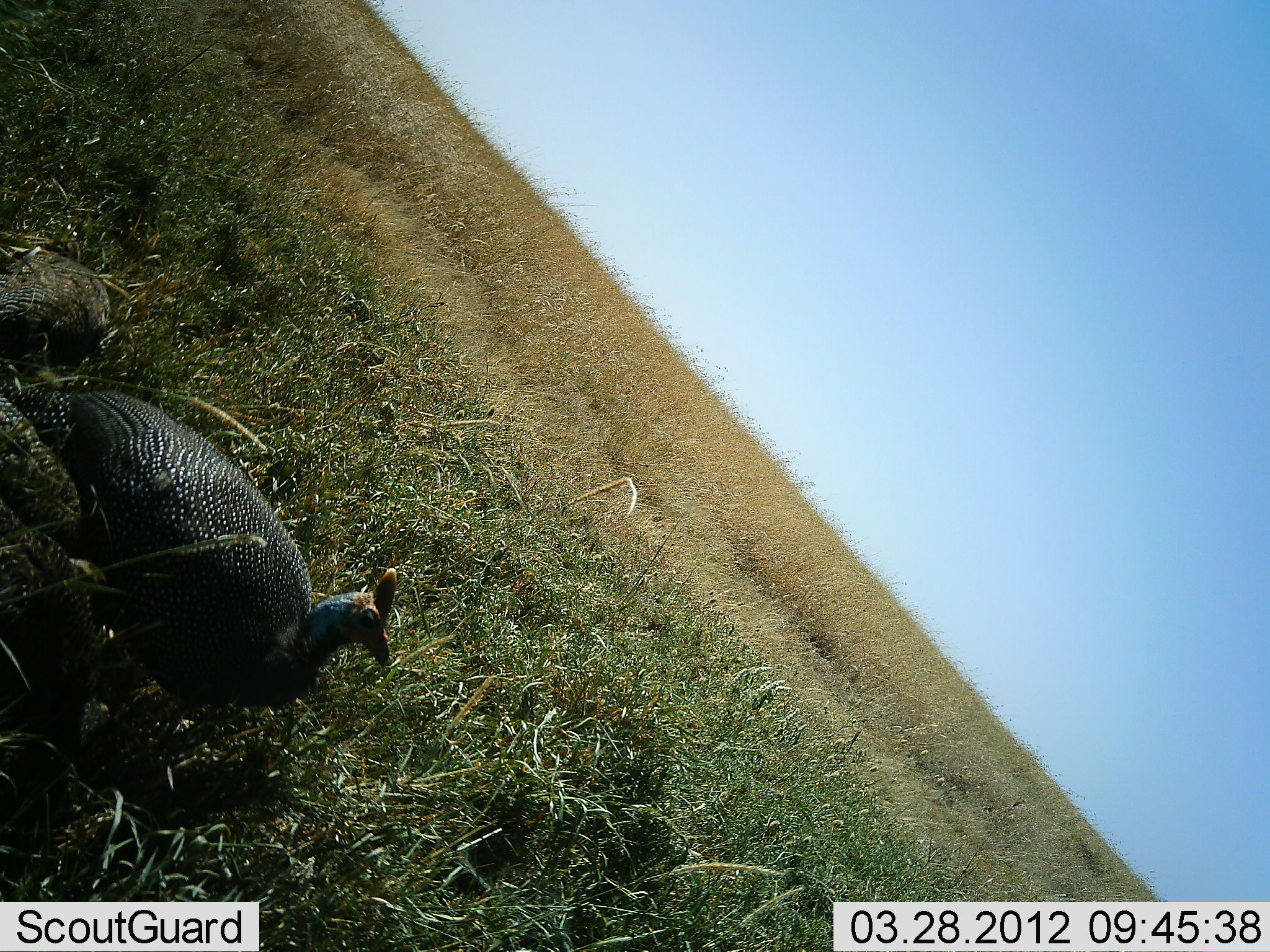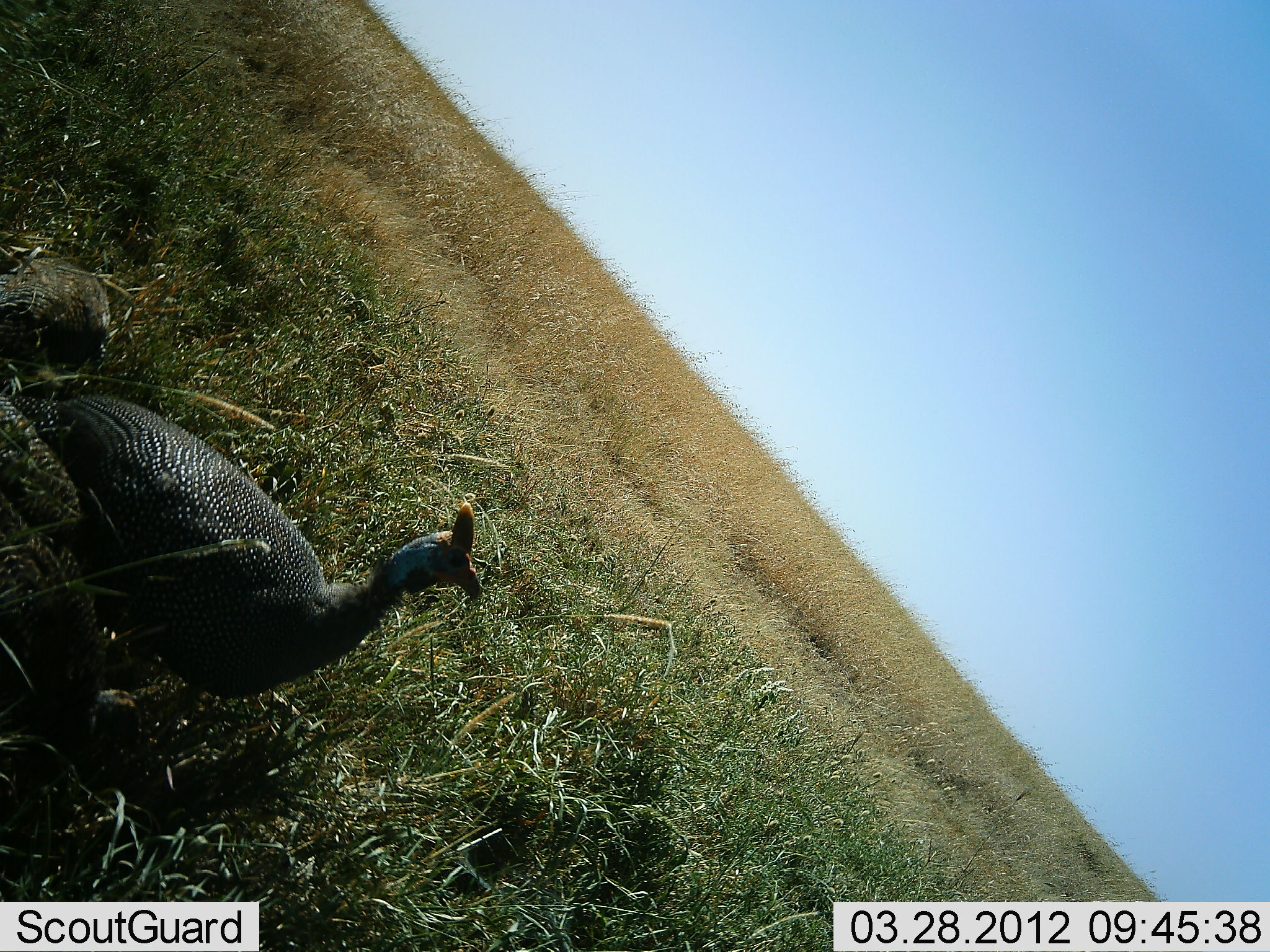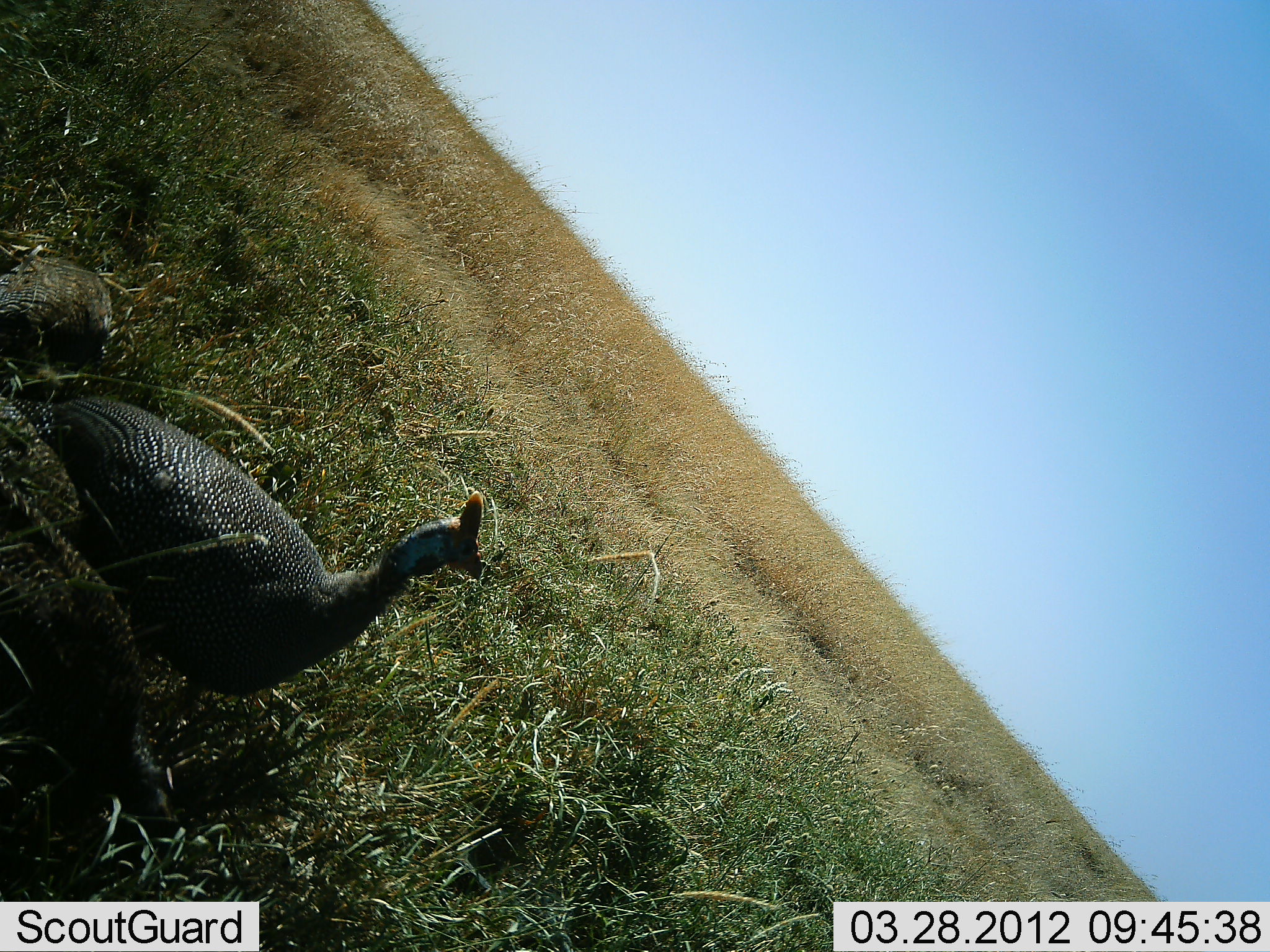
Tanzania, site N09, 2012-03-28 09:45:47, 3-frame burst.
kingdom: Animalia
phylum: Chordata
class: Aves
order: Galliformes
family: Numididae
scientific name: Numididae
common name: guinea fowl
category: guineafowl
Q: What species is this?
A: Guineafowl (guinea fowl) (Numididae).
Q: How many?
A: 3.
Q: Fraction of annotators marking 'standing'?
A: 80%.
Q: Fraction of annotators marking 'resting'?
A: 4%.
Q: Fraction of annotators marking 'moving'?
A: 8%.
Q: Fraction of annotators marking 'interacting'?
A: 4%.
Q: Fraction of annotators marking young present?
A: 12%.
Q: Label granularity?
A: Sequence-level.